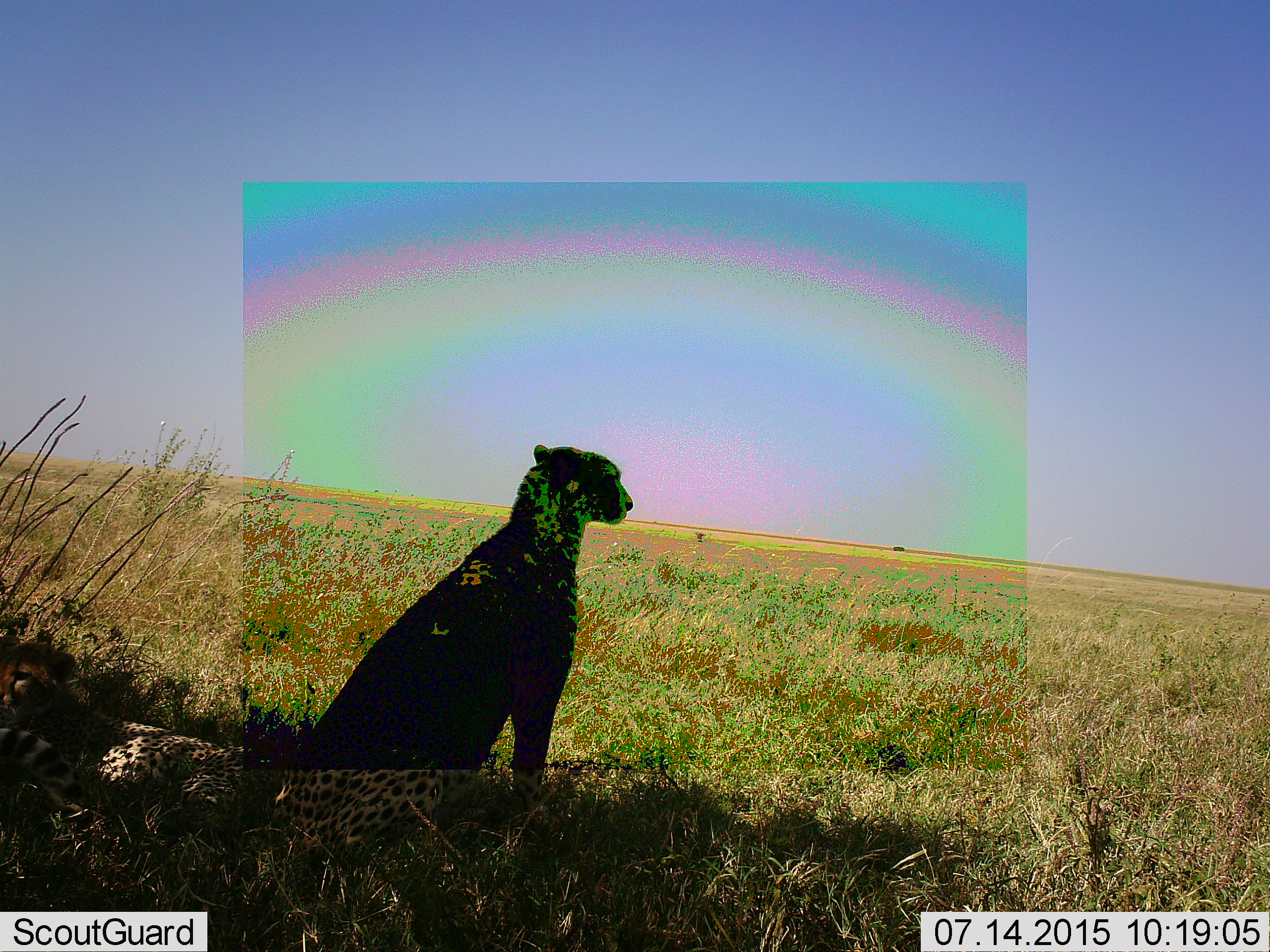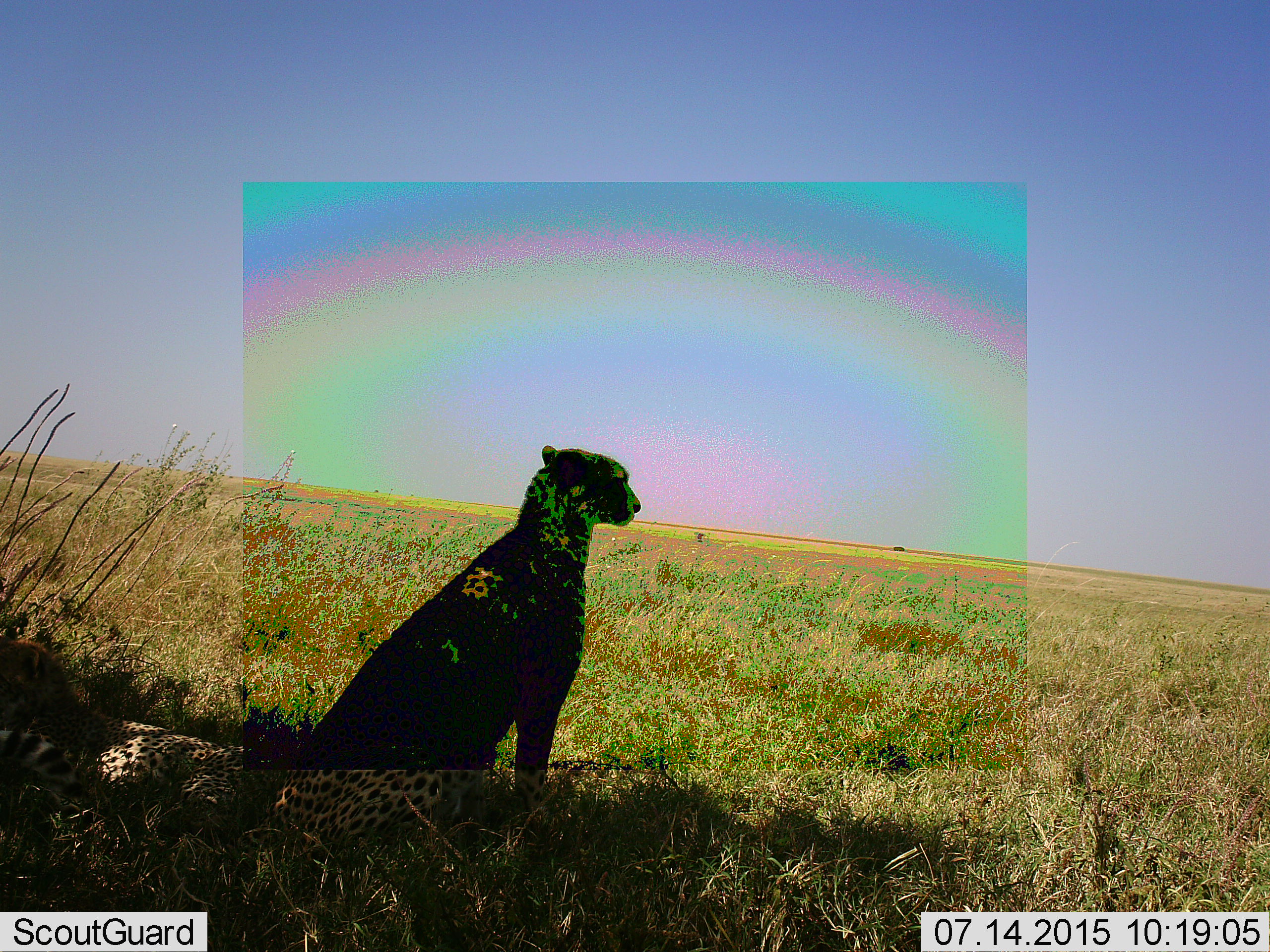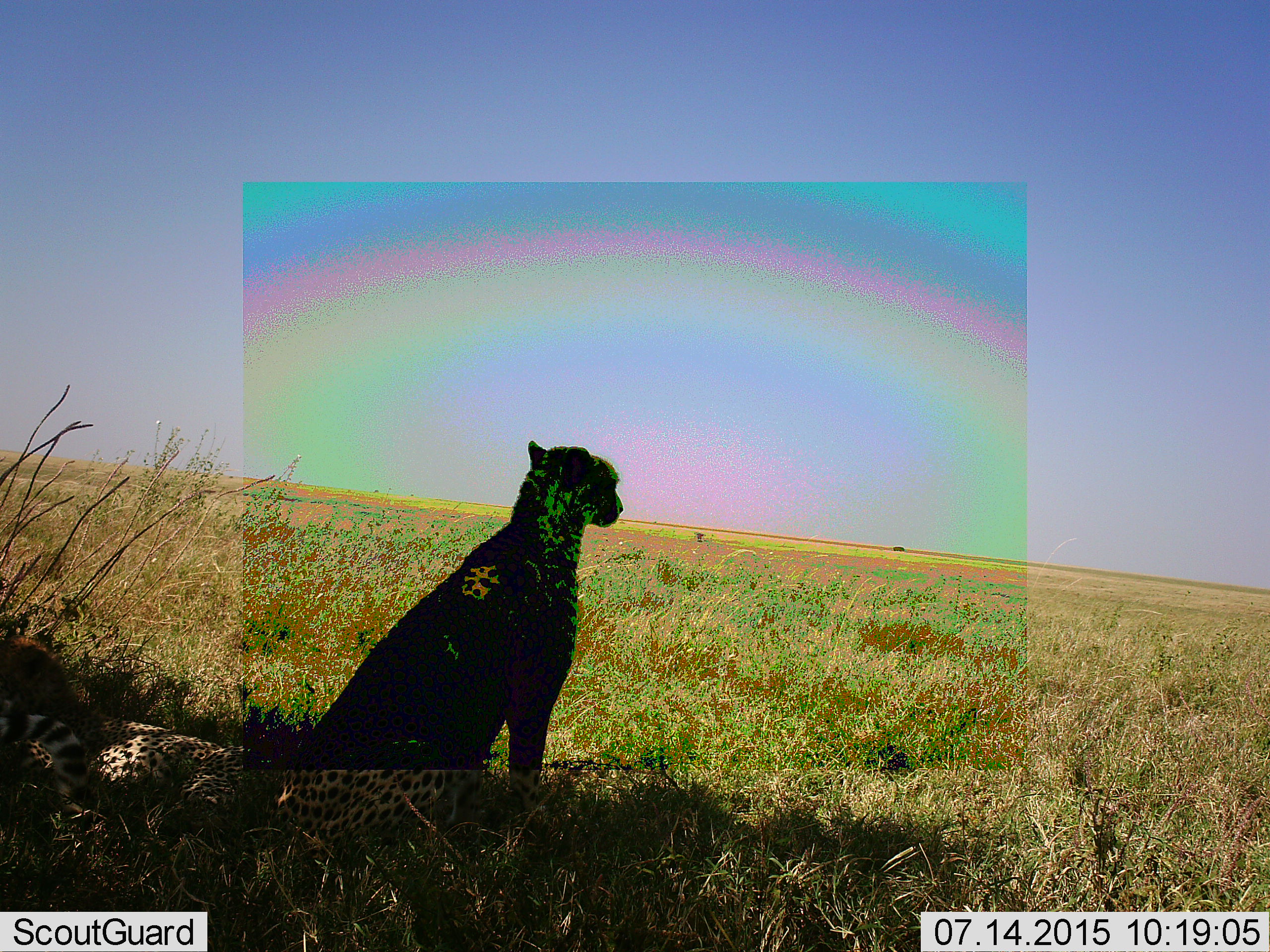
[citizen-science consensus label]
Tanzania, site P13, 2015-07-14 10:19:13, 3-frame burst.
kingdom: Animalia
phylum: Chordata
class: Mammalia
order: Carnivora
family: Felidae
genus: Acinonyx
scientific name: Acinonyx jubatus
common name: cheetah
Cheetah (Acinonyx jubatus), count 2. Behavior (volunteer vote fractions): standing 17%, resting 100%, moving 17%, interacting 17%. Young present (vote fraction): 33%. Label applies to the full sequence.